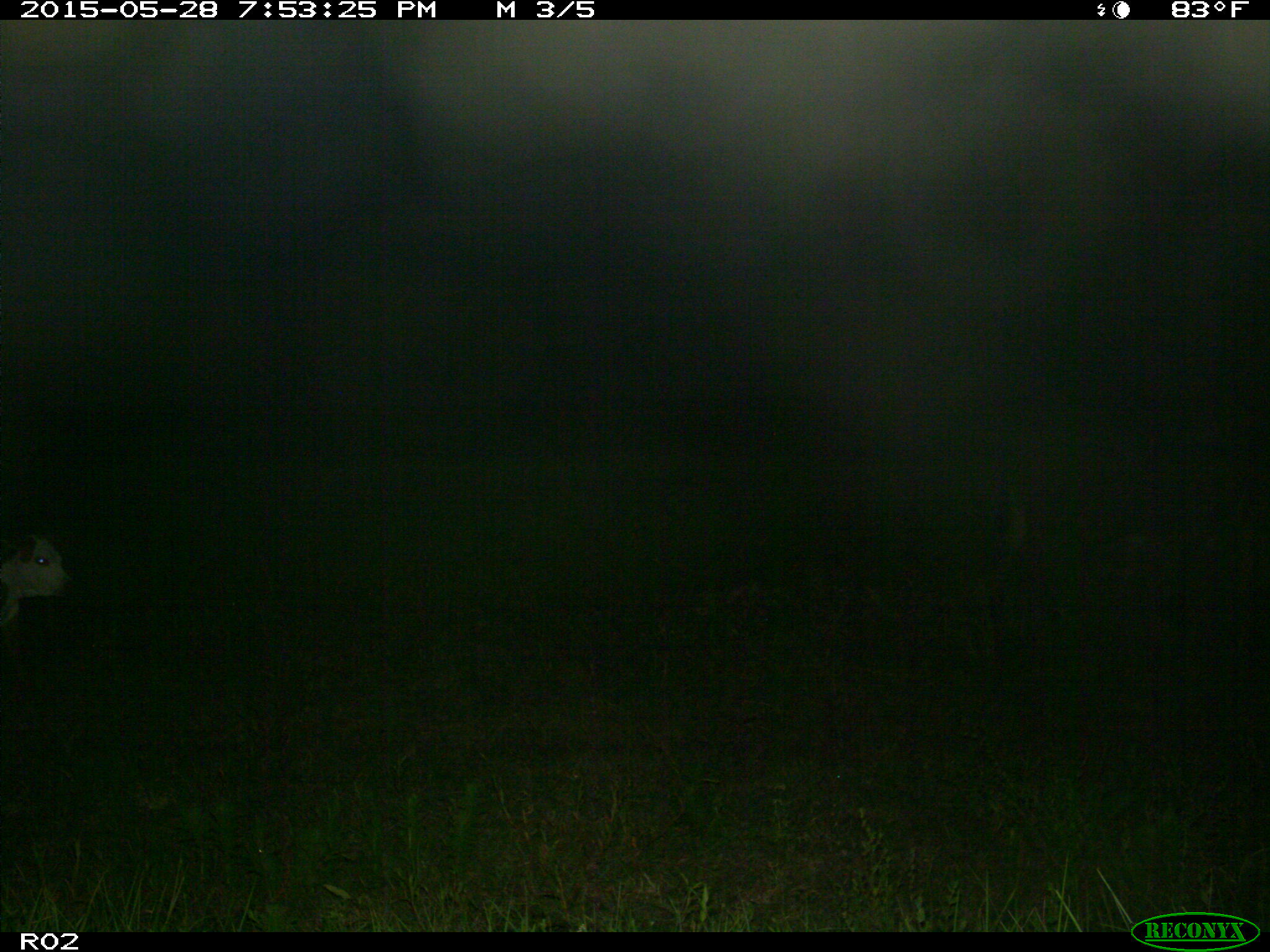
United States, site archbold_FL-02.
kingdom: Animalia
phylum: Chordata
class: Mammalia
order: Artiodactyla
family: Bovidae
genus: Bos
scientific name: Bos taurus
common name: domestic cow